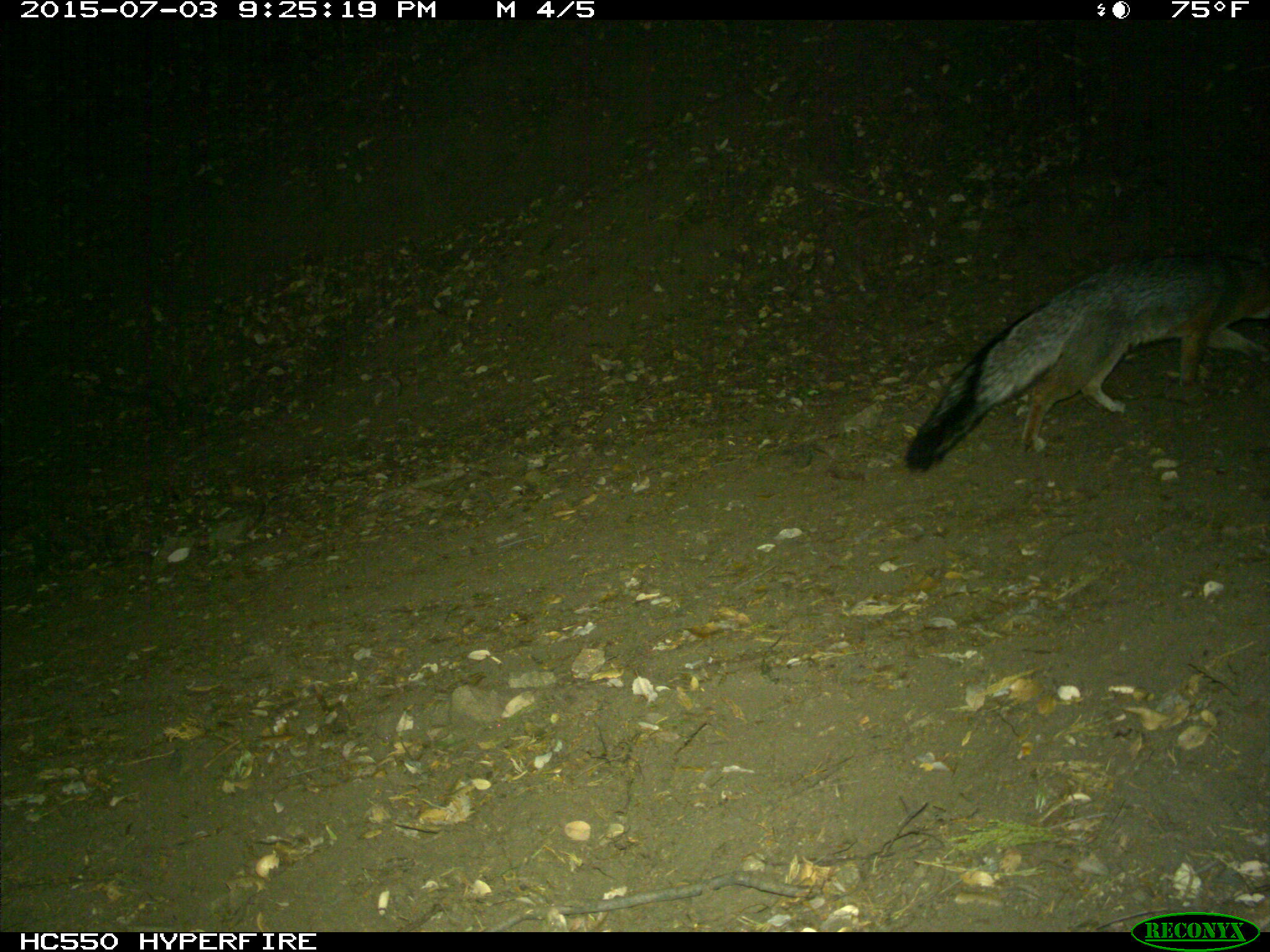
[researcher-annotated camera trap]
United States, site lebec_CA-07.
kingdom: Animalia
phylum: Chordata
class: Mammalia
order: Carnivora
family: Canidae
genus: Urocyon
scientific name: Urocyon cinereoargenteus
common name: gray fox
Urocyon cinereoargenteus (gray fox).